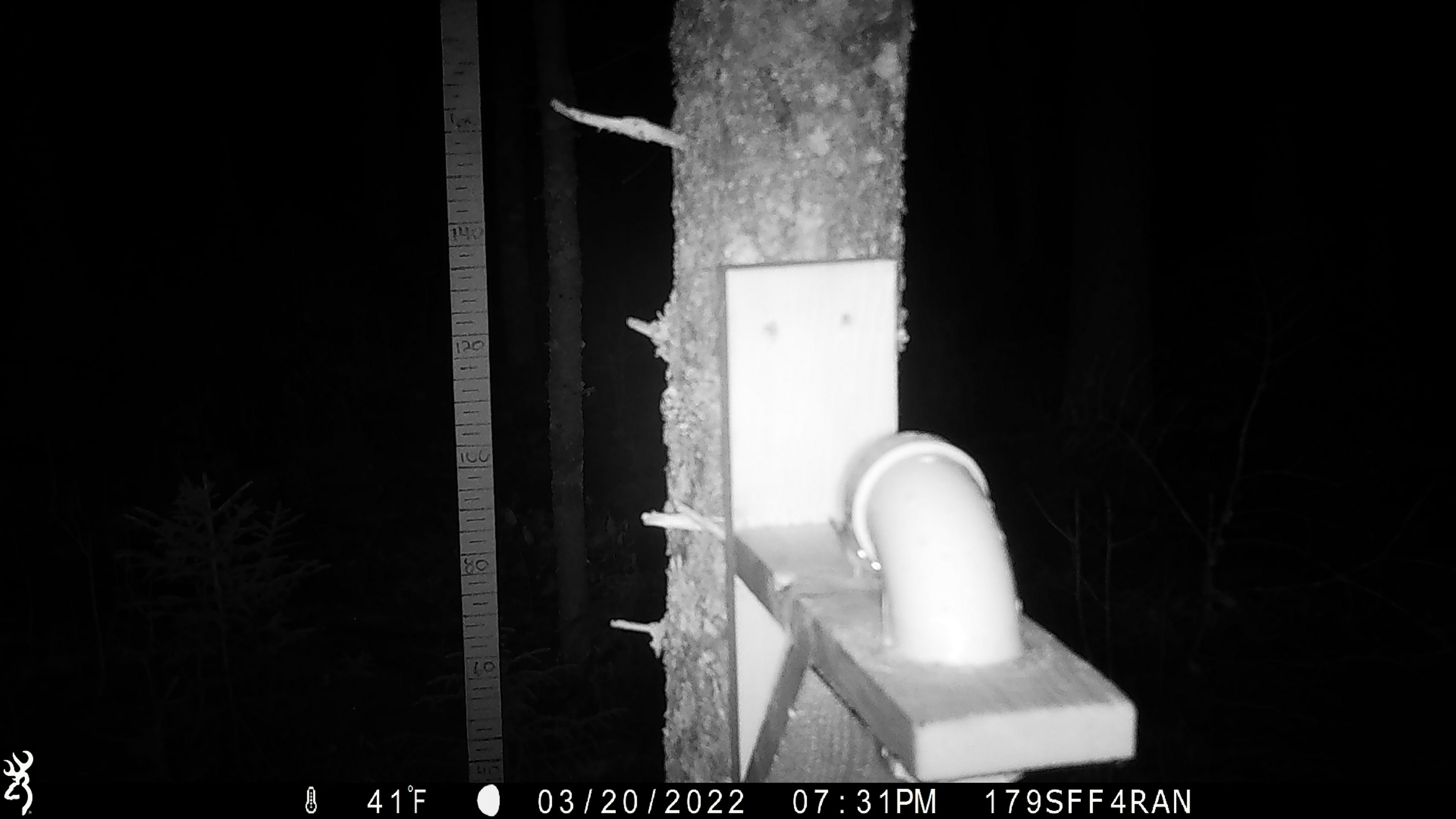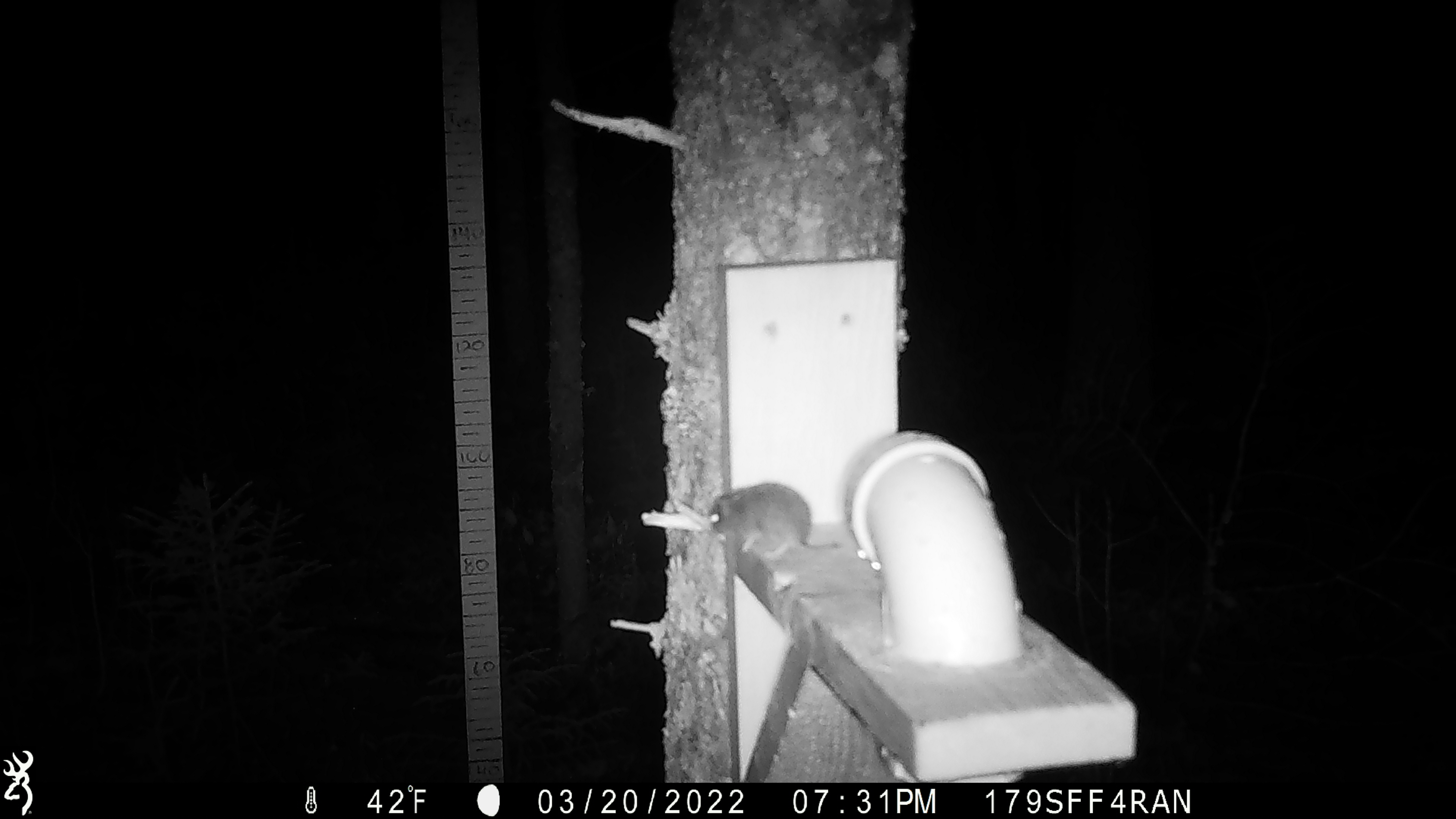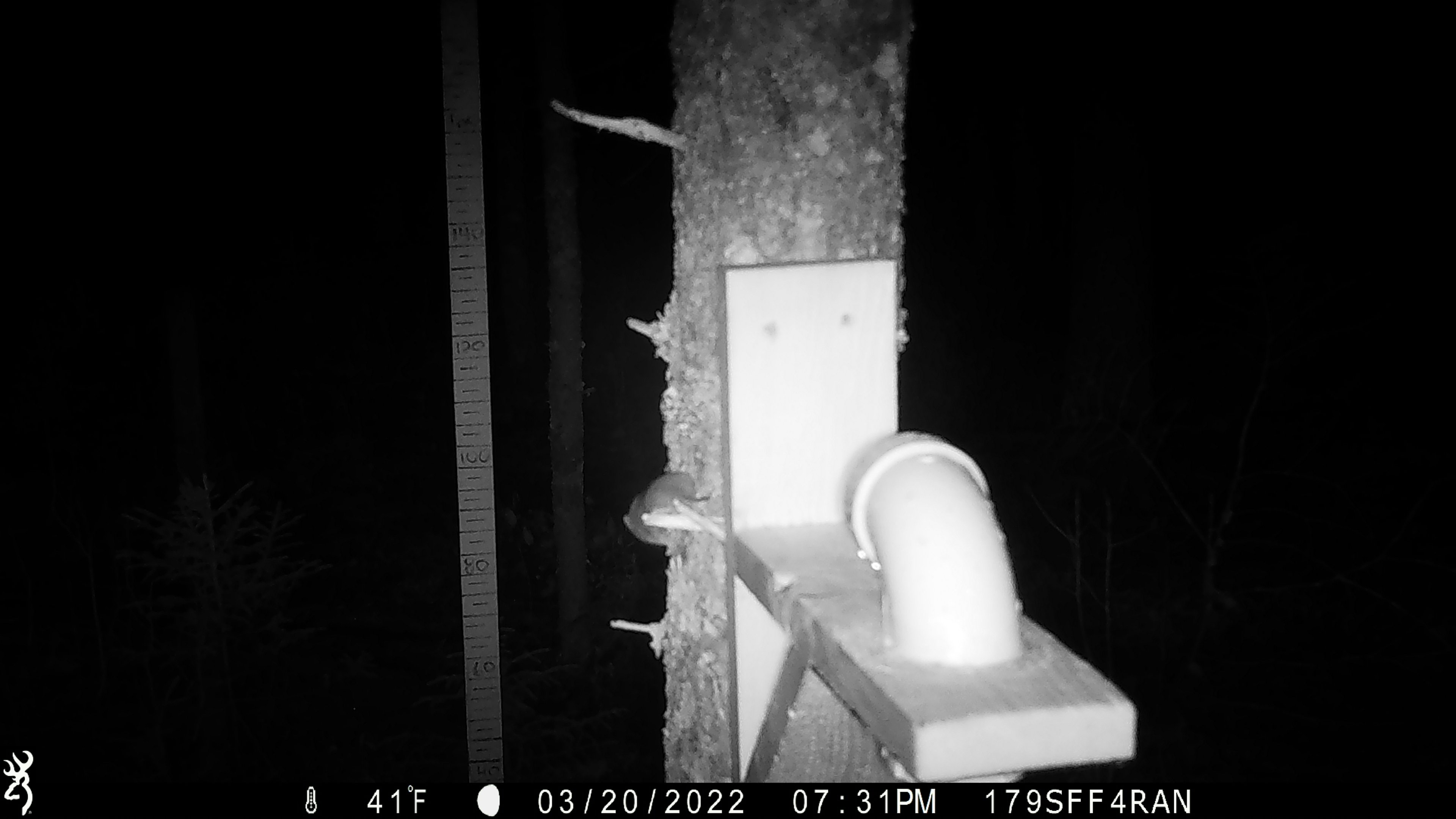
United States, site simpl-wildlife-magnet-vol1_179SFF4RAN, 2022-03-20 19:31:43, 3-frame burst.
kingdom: Animalia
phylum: Chordata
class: Mammalia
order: Rodentia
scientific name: Rodentia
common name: mouse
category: mouse sp.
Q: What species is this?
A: Mouse sp. (mouse) (Rodentia).